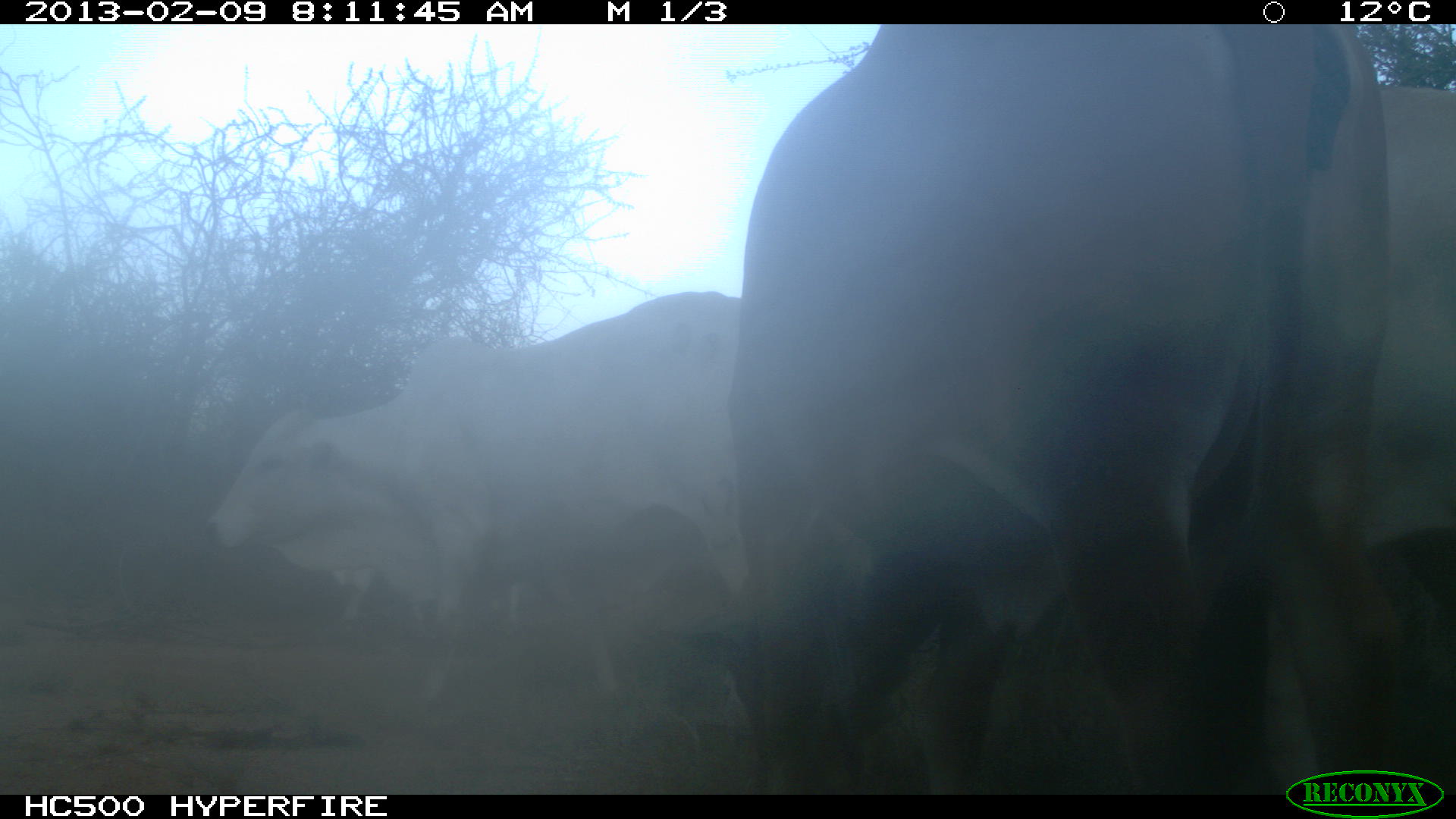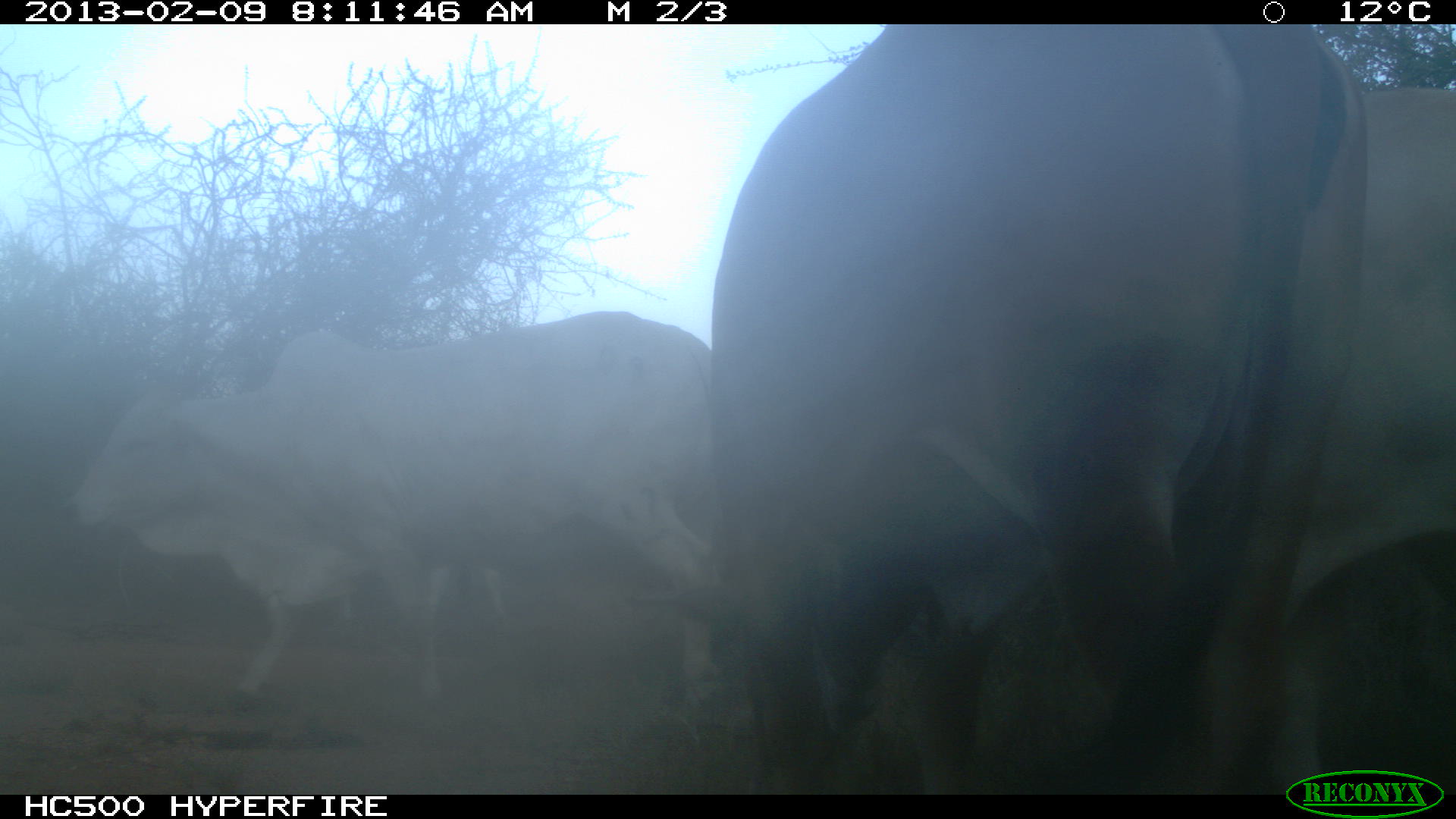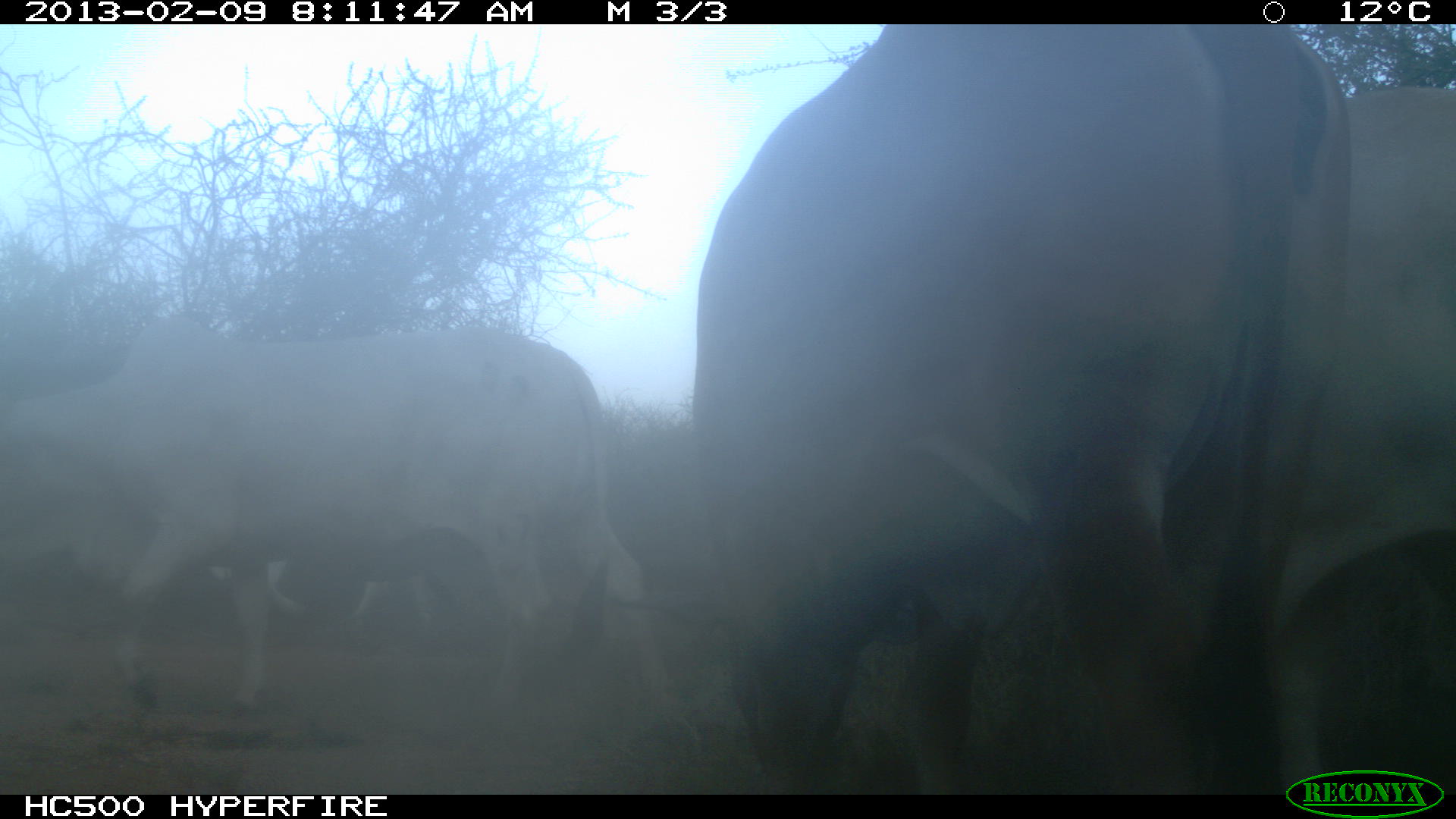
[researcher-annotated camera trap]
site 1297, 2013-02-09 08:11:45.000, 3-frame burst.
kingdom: Animalia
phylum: Chordata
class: Mammalia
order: Artiodactyla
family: Bovidae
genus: Bos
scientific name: Bos taurus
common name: domestic cattle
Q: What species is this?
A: Bos taurus (domestic cattle).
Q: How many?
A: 3.